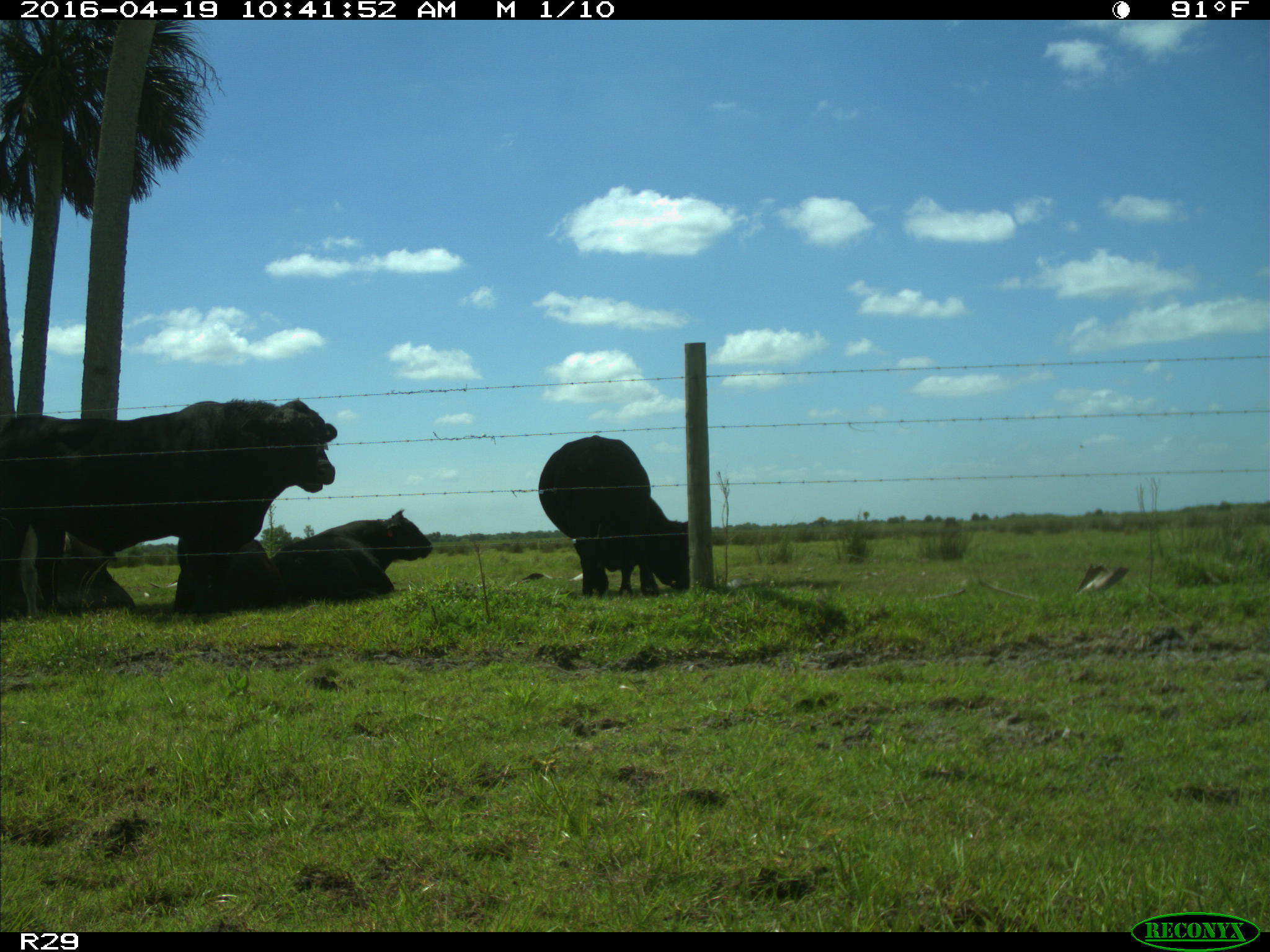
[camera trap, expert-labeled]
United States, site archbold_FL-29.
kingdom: Animalia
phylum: Chordata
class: Mammalia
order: Artiodactyla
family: Bovidae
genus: Bos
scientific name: Bos taurus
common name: domestic cow